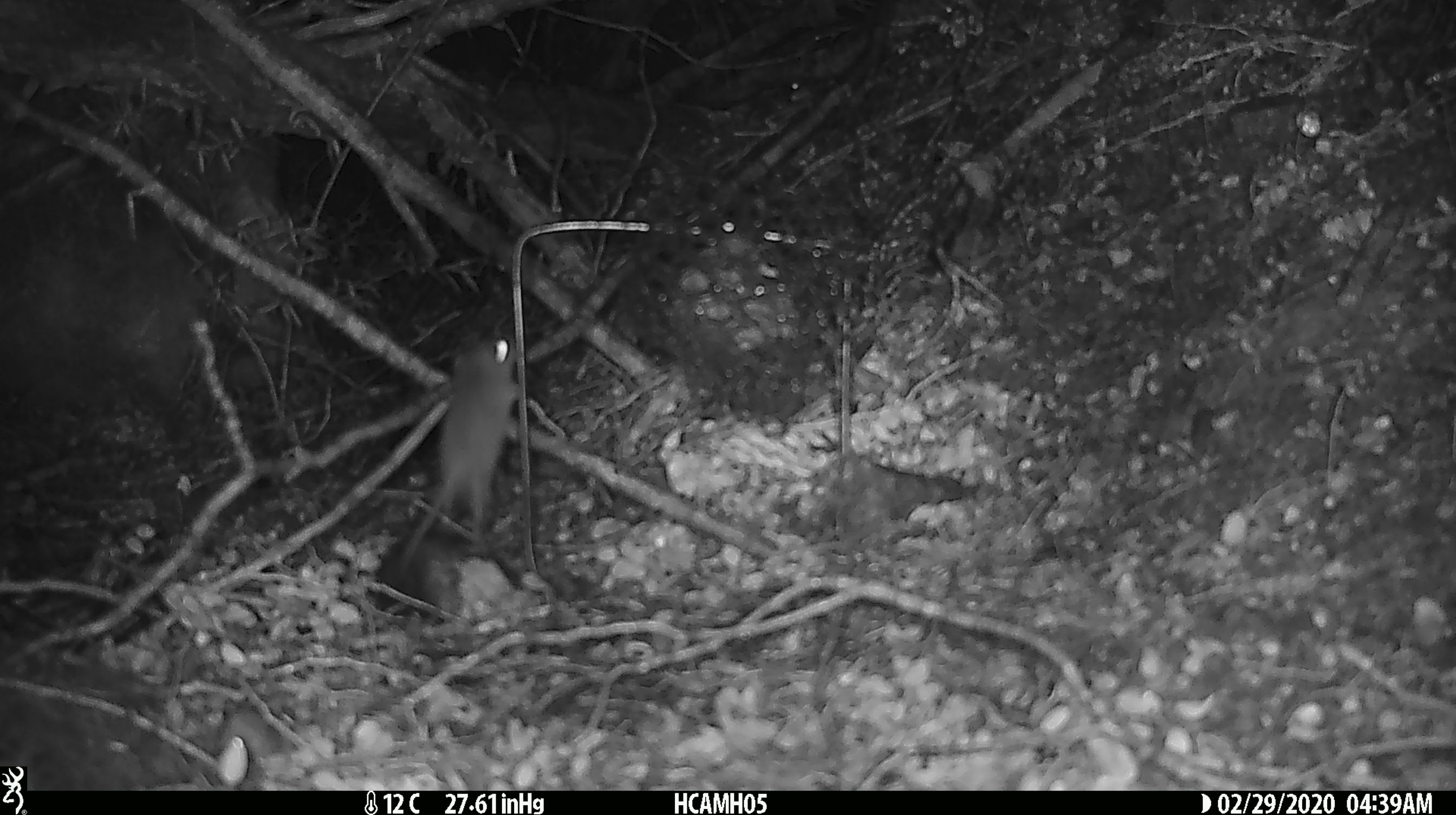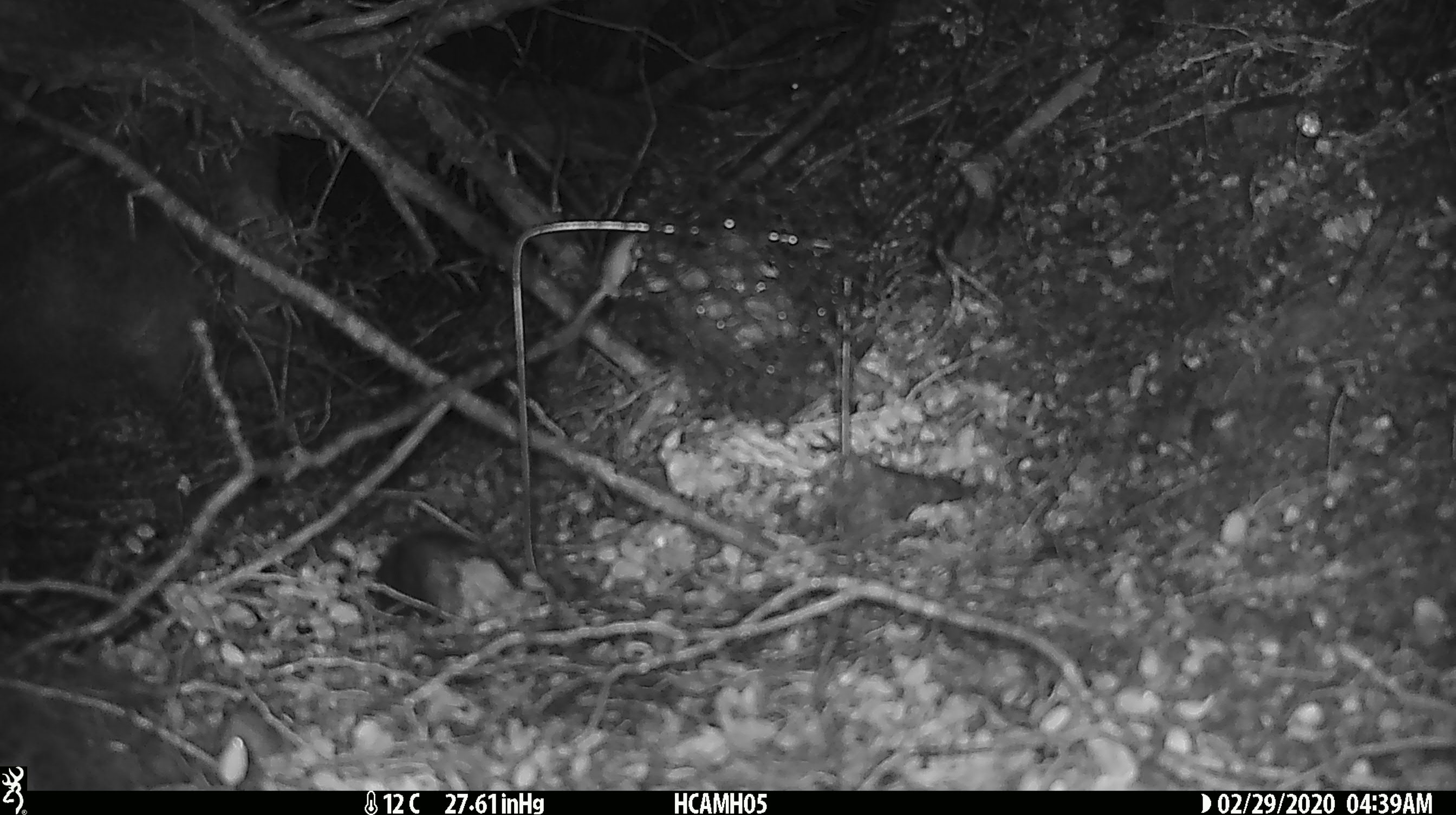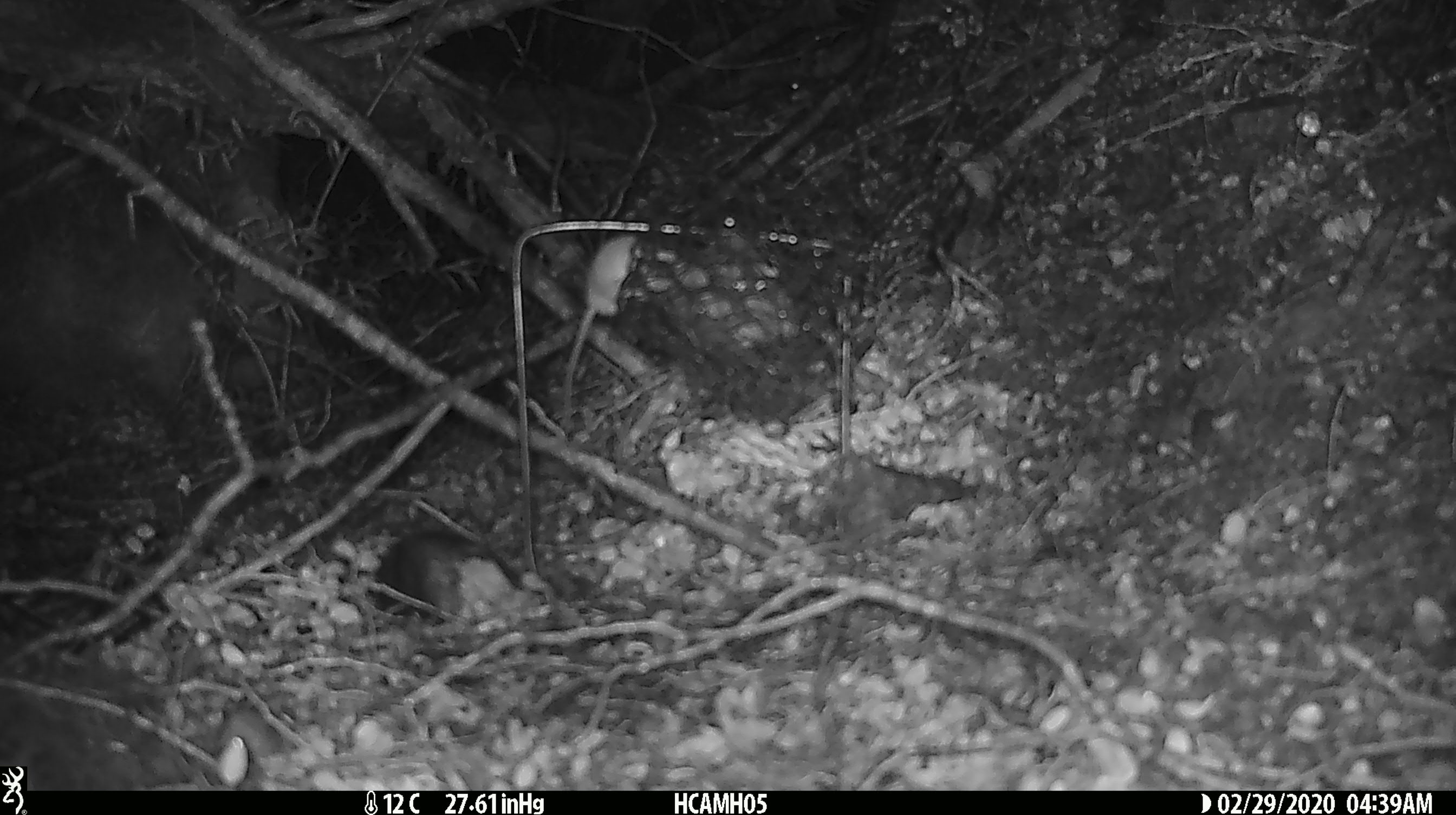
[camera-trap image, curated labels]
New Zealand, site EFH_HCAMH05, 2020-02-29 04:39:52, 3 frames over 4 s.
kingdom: Animalia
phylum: Chordata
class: Mammalia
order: Rodentia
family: Muridae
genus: Mus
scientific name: Mus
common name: mouse